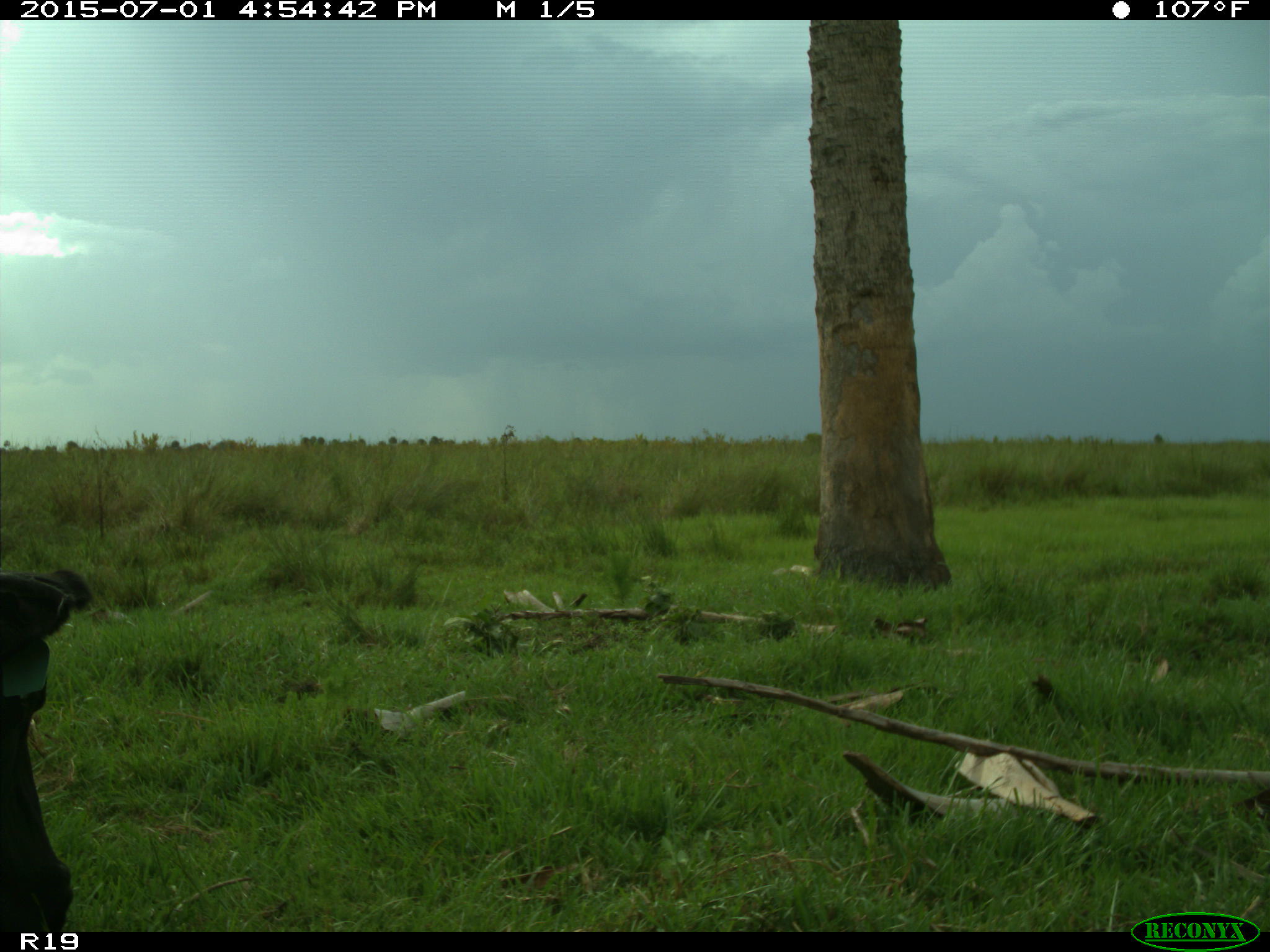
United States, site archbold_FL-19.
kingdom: Animalia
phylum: Chordata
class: Mammalia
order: Artiodactyla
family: Bovidae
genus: Bos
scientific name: Bos taurus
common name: domestic cow